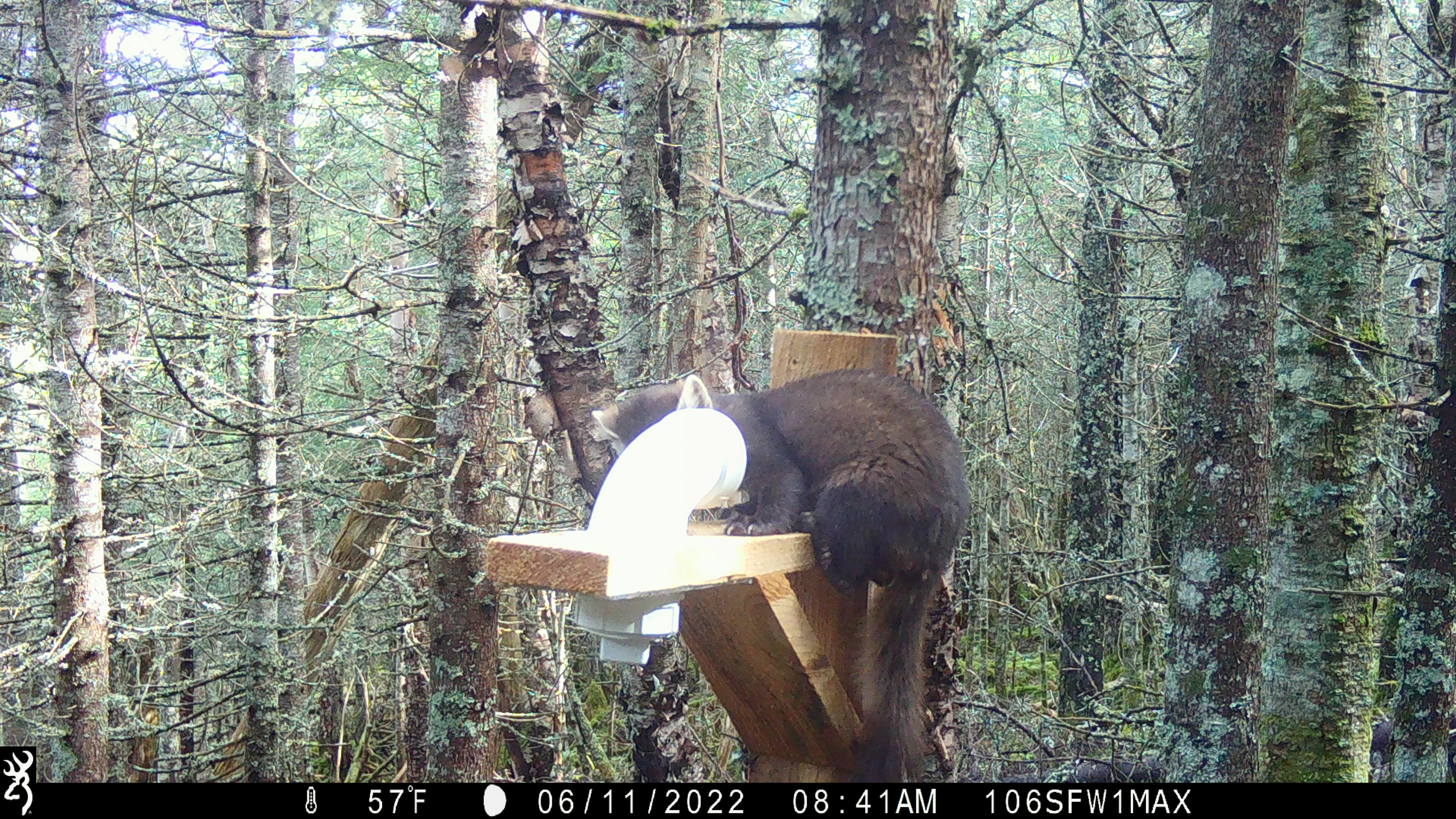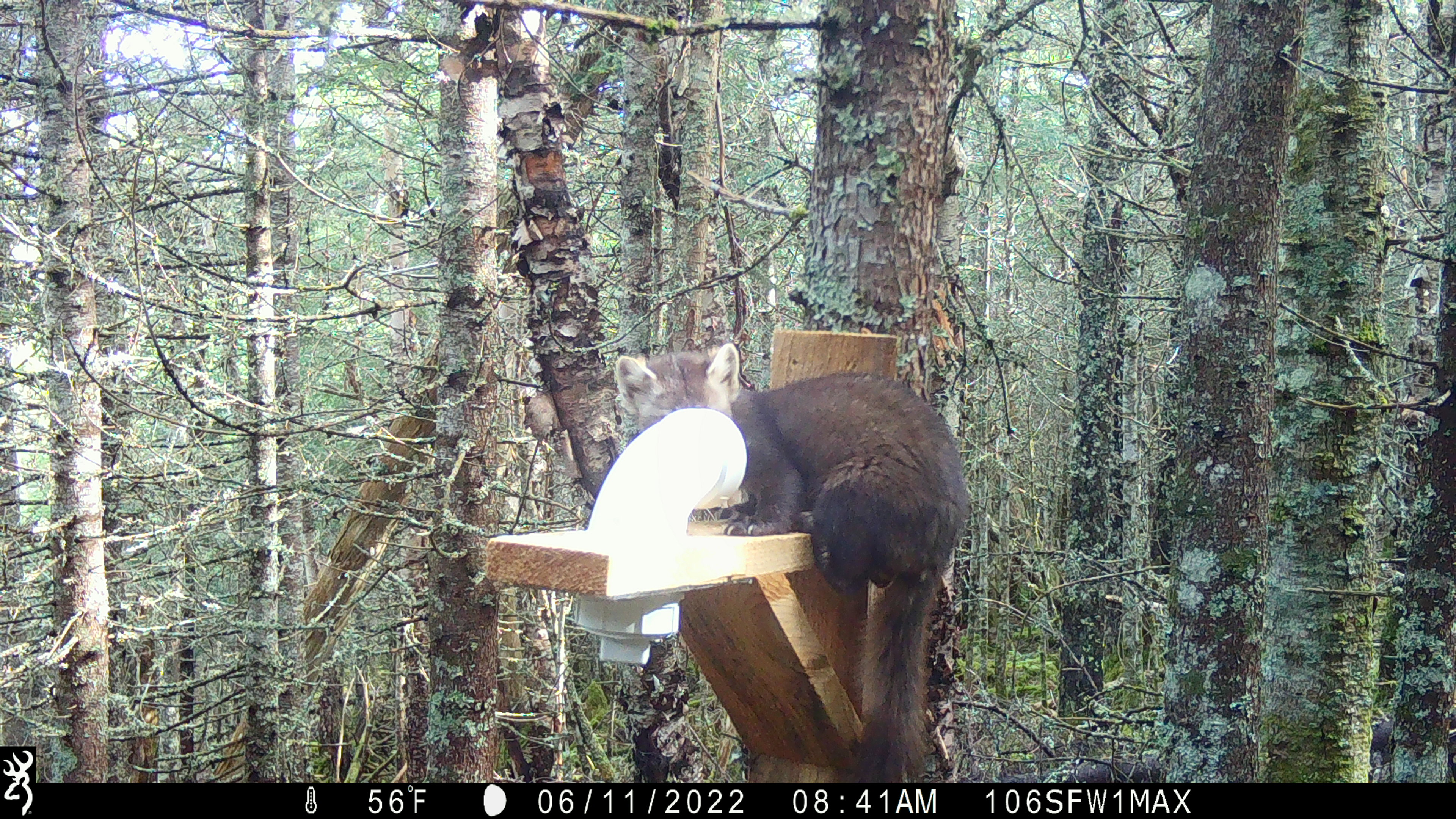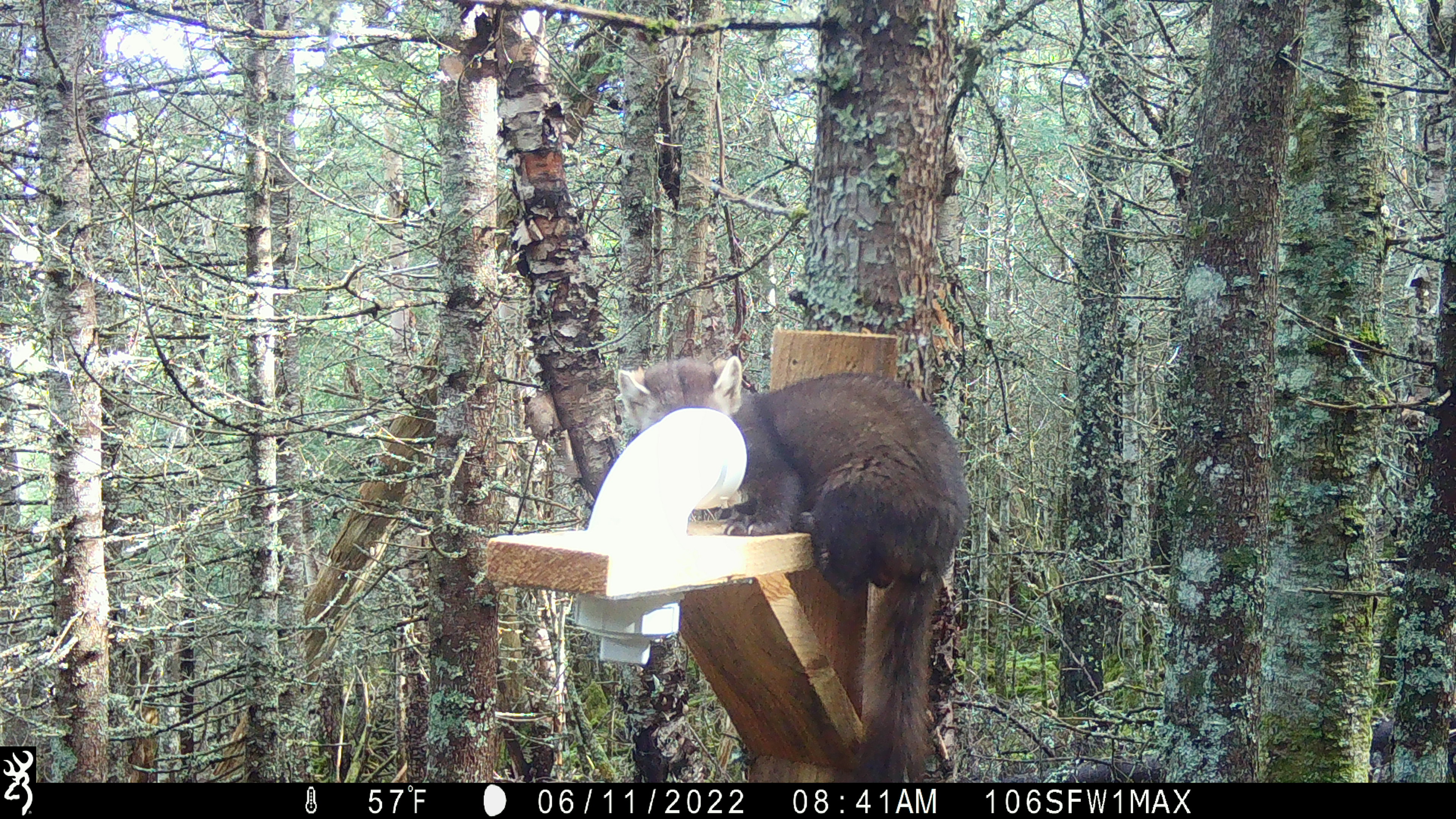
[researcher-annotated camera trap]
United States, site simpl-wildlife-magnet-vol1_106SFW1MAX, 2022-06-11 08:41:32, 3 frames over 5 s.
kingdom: Animalia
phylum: Chordata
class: Mammalia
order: Carnivora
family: Mustelidae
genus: Martes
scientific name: Martes americana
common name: american marten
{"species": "american marten (Martes americana)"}